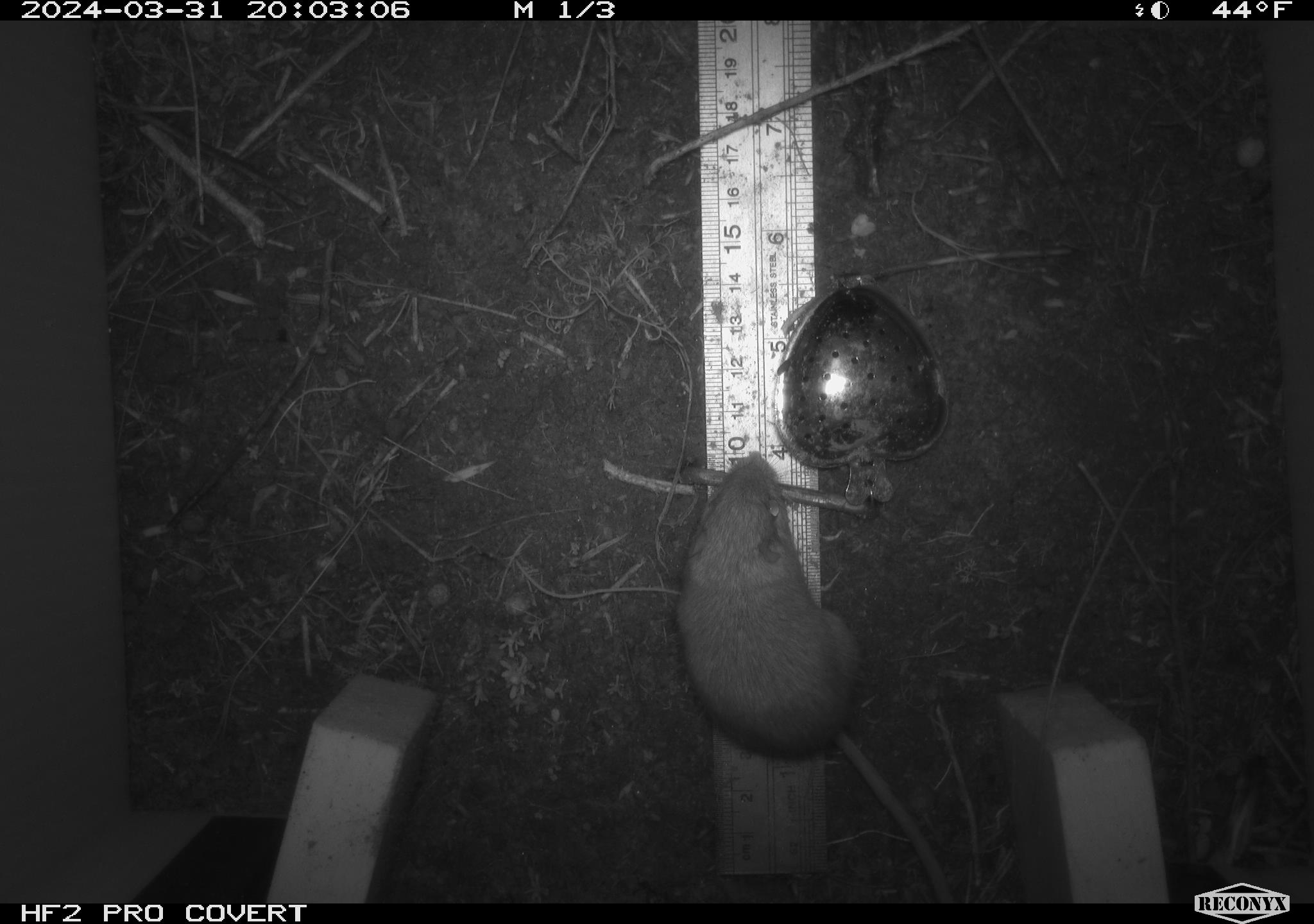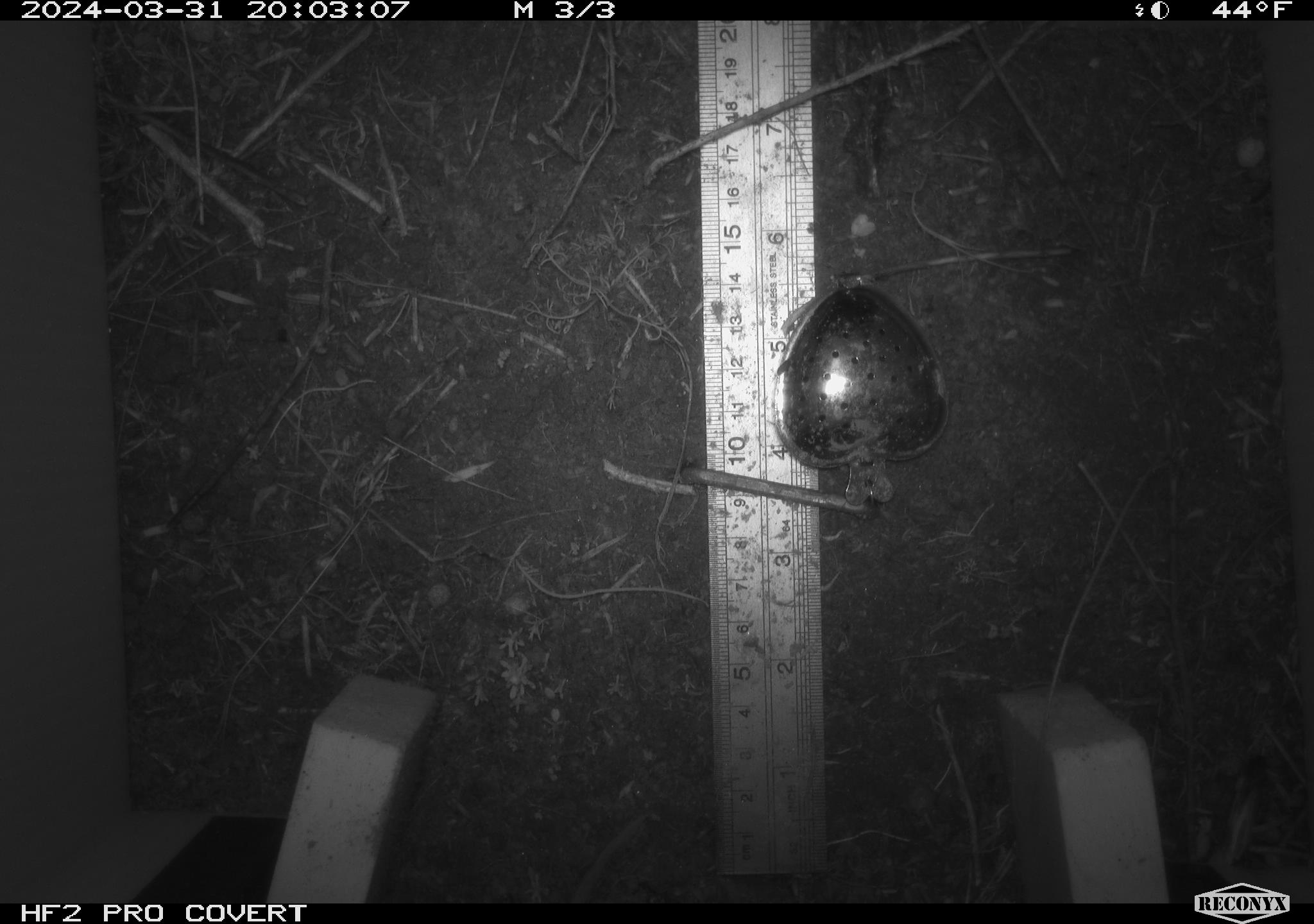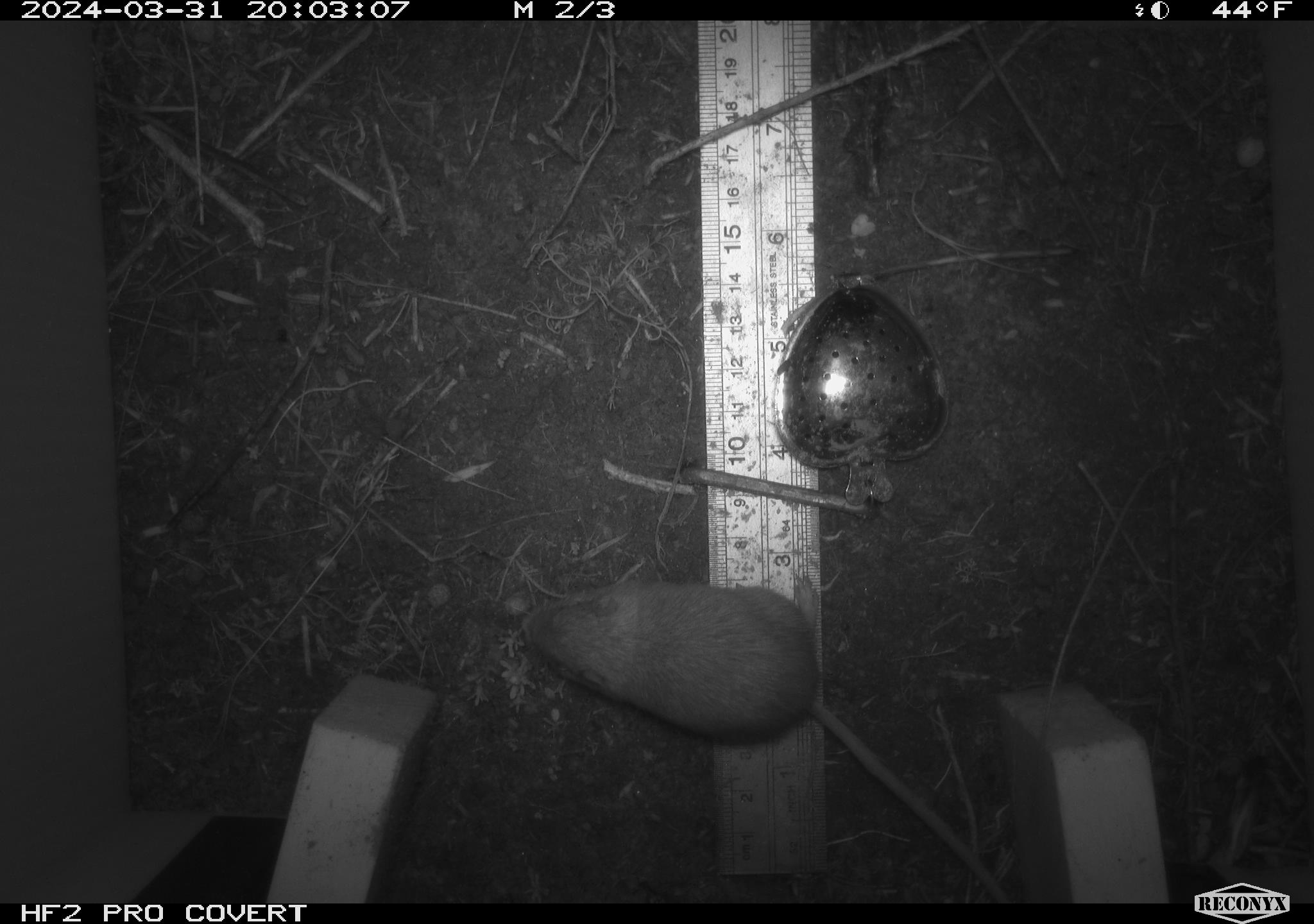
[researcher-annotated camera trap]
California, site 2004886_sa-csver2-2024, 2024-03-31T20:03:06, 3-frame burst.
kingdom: Animalia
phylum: Chordata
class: Mammalia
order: Rodentia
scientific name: Rodentia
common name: rodent